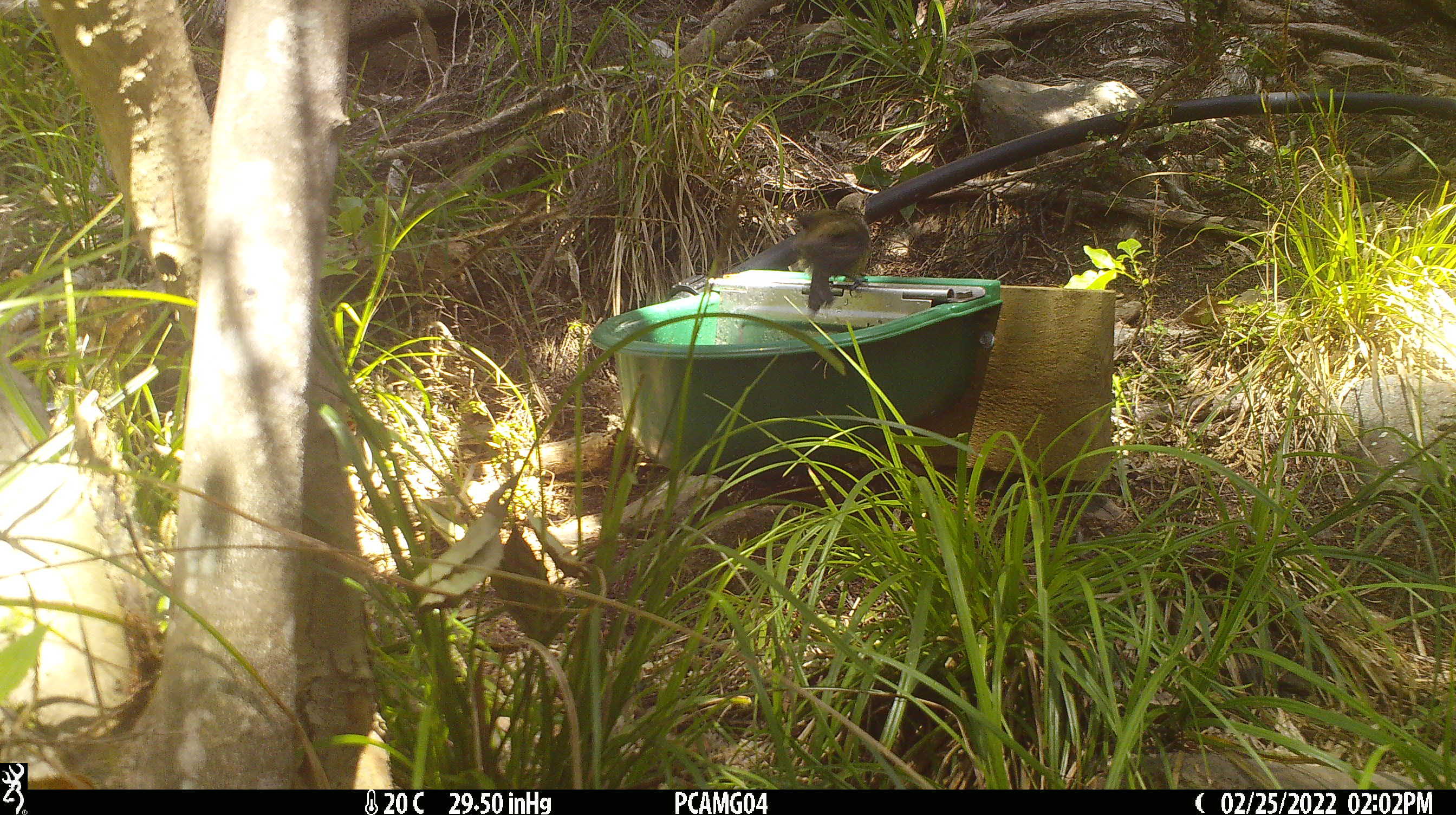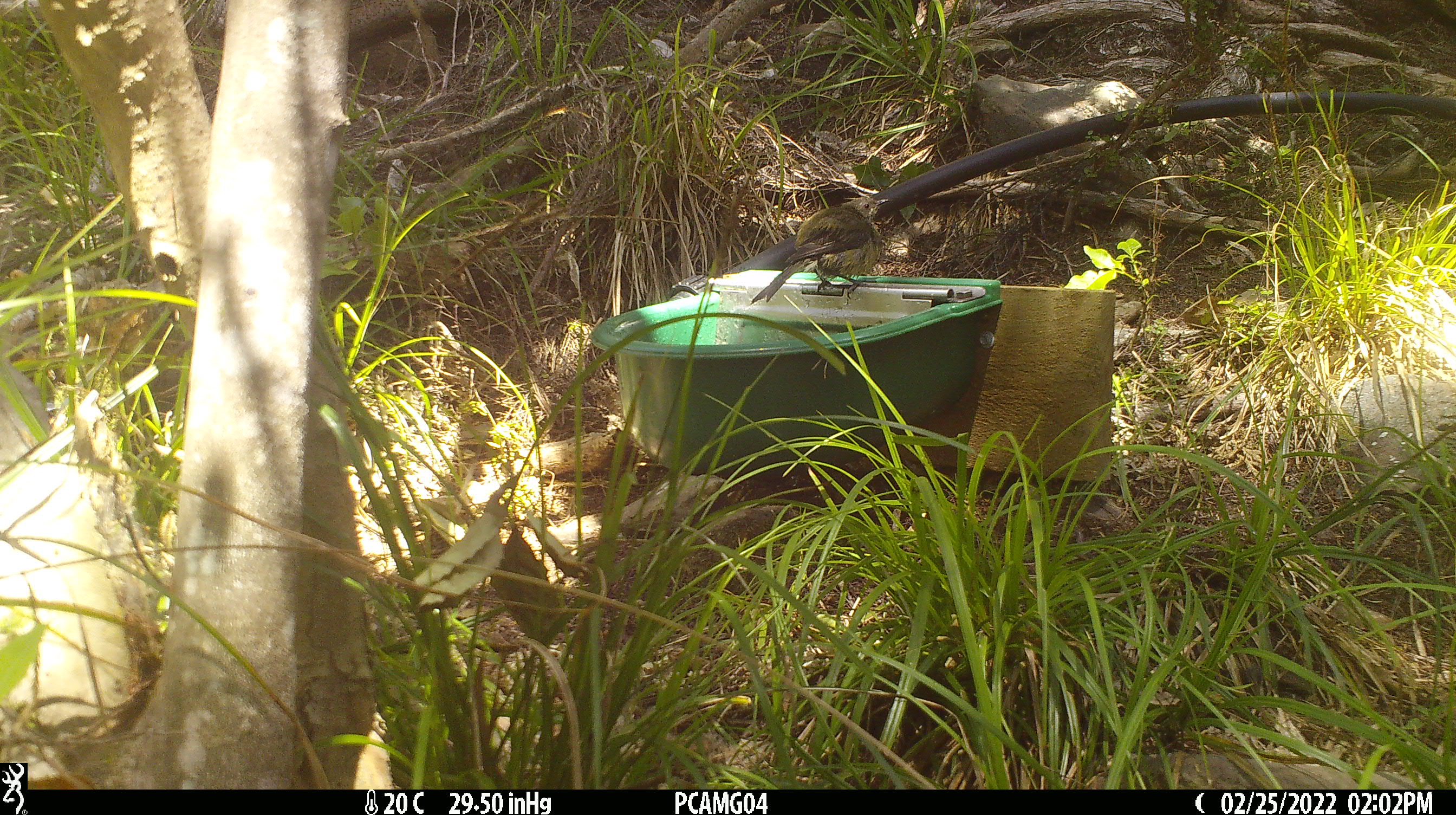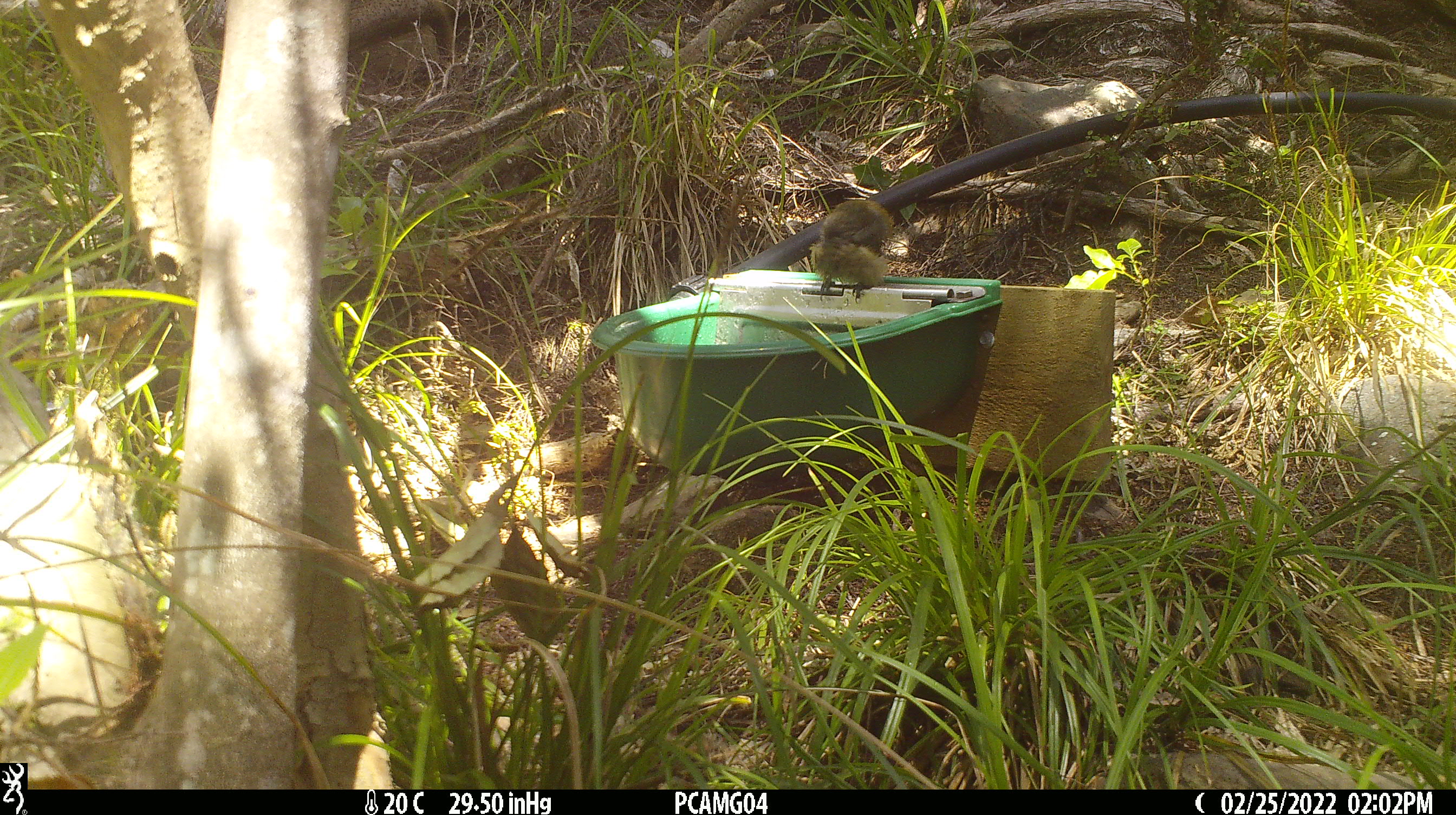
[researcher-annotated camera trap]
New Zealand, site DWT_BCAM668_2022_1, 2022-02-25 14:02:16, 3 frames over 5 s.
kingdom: Animalia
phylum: Chordata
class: Aves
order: Passeriformes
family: Meliphagidae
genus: Anthornis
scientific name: Anthornis melanura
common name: new zealand bellbird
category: bellbird